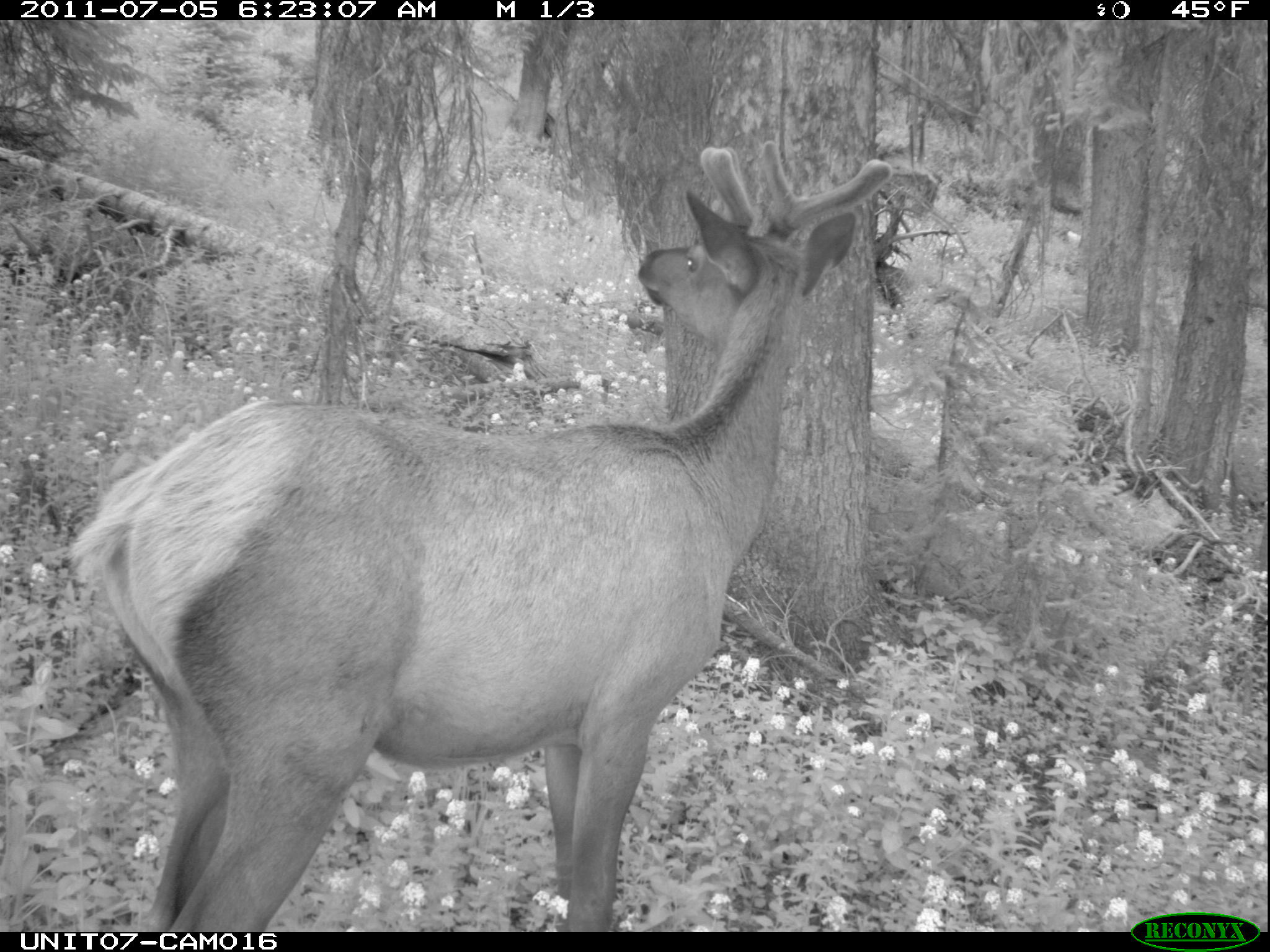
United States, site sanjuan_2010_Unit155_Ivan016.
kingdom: Animalia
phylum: Chordata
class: Mammalia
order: Artiodactyla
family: Cervidae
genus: Cervus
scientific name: Cervus elaphus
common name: red deer